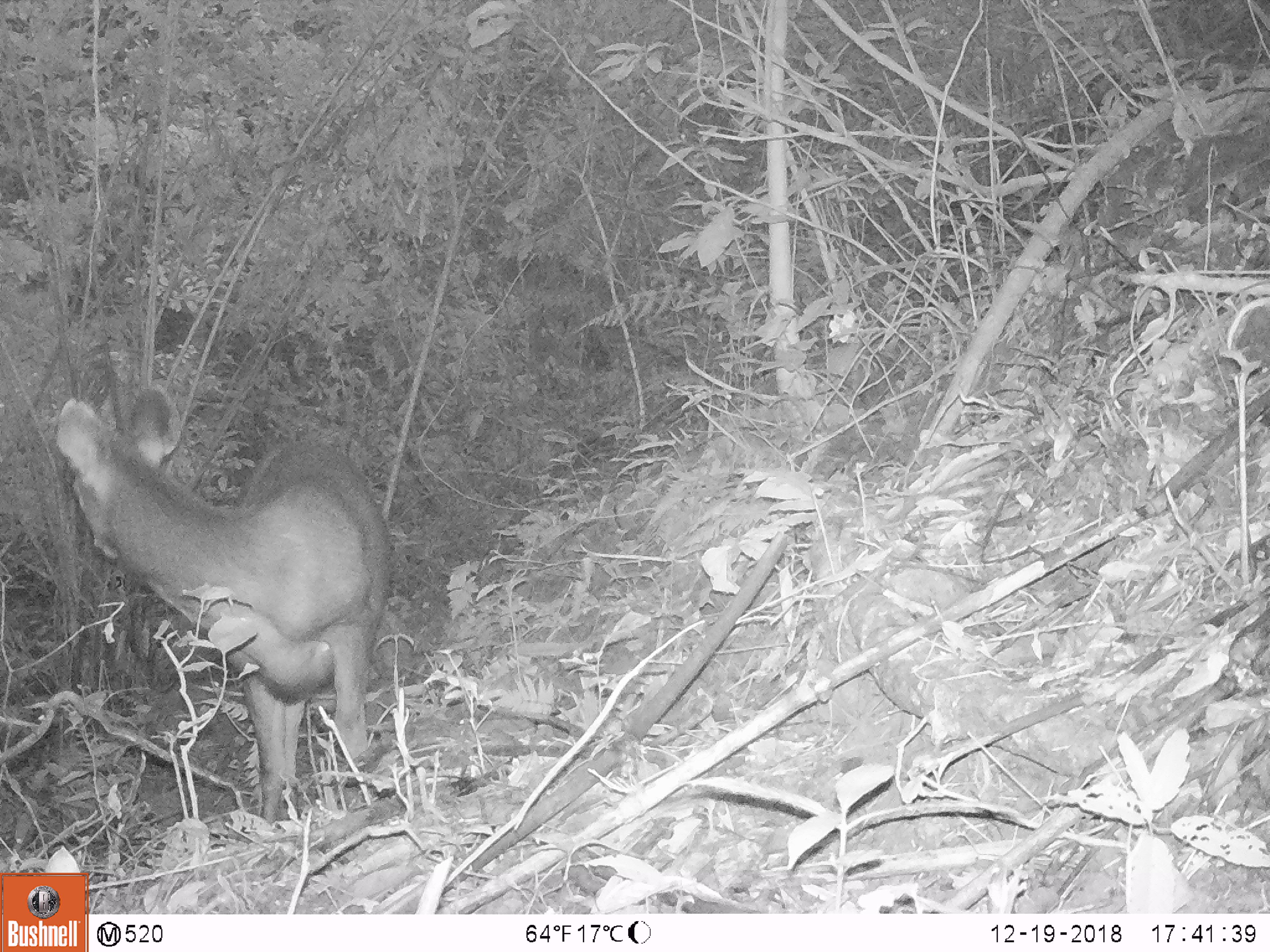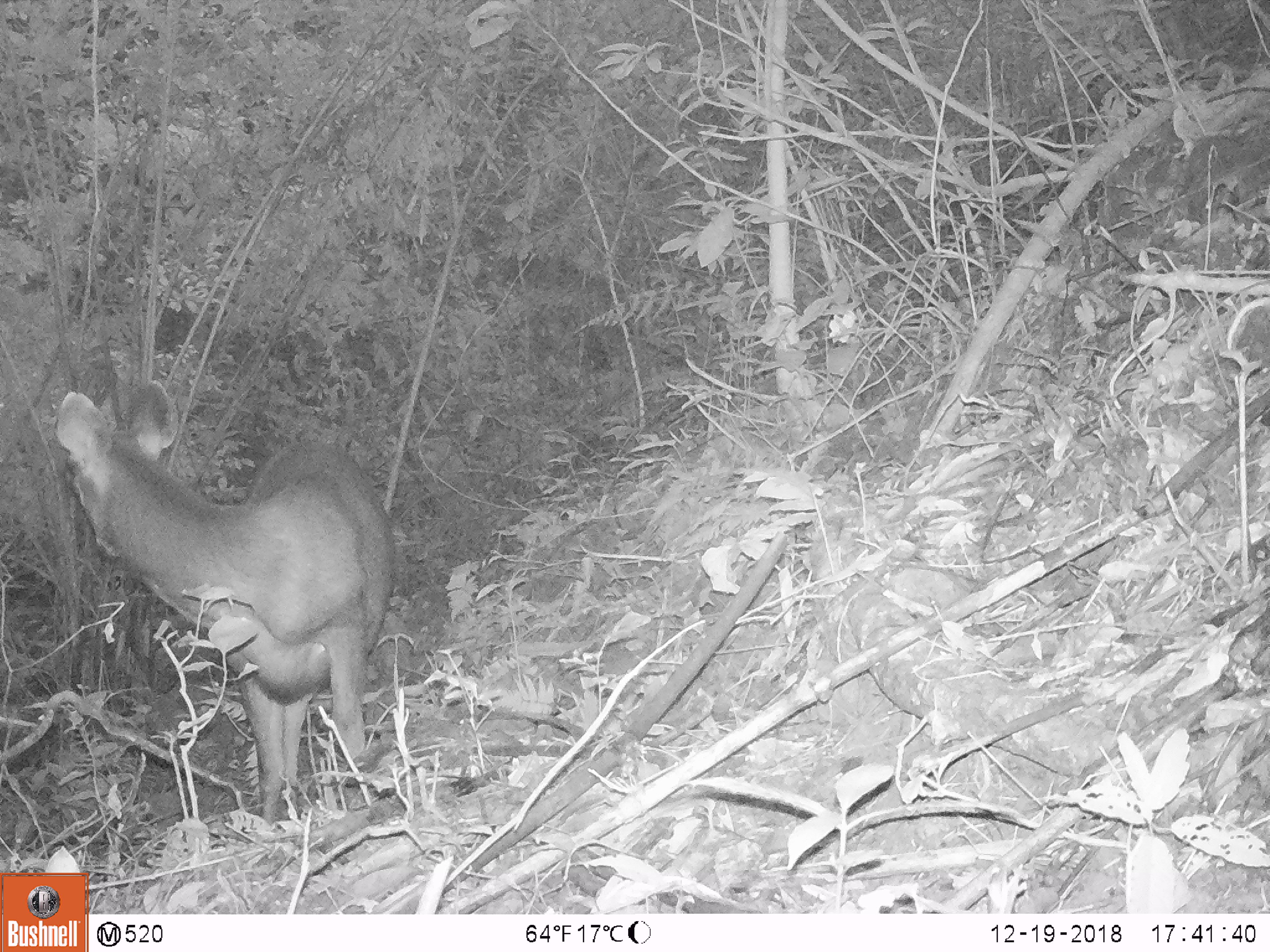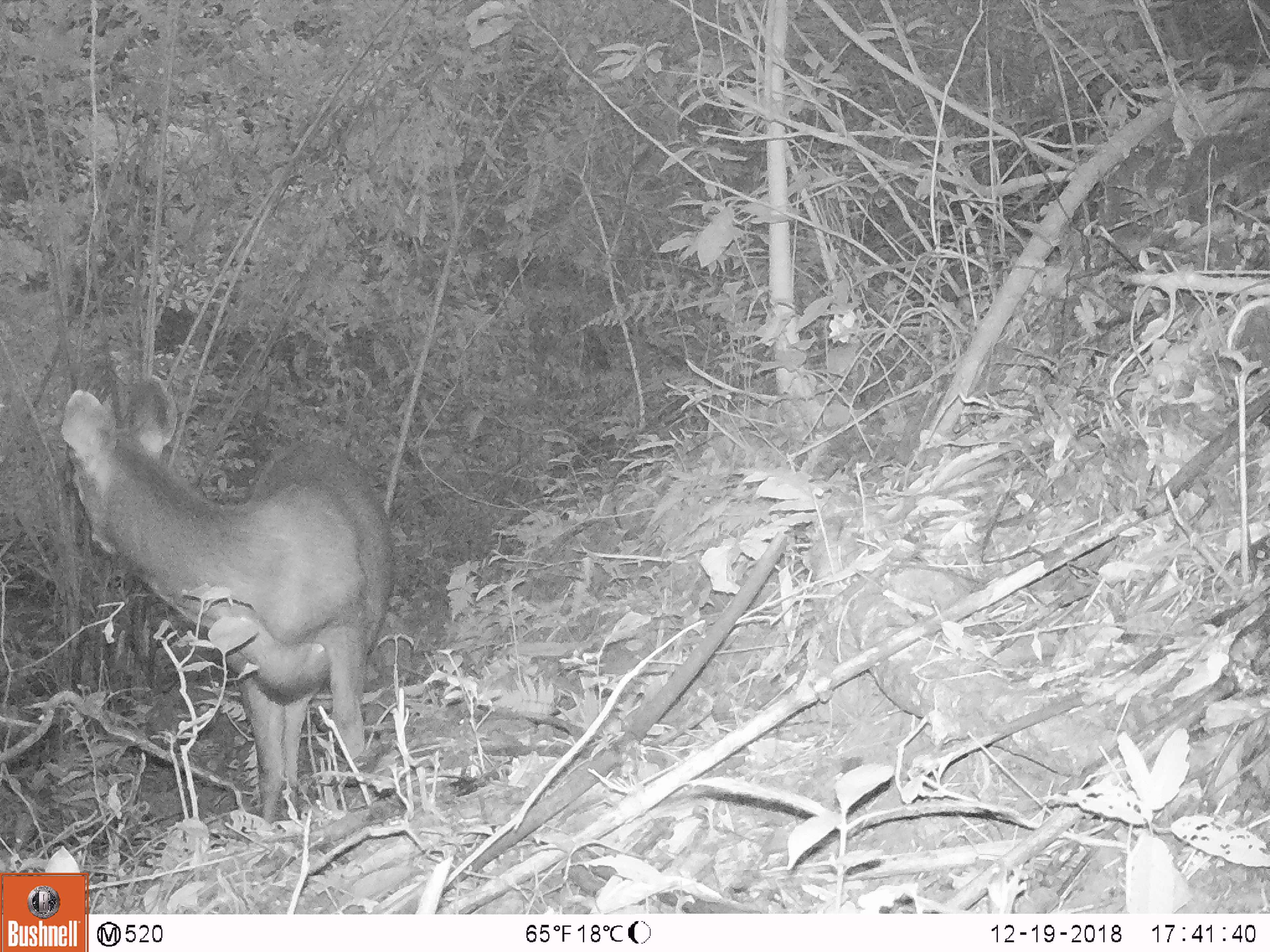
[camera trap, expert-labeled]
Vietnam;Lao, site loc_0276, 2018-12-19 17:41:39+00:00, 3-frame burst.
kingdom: Animalia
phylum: Chordata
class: Mammalia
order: Artiodactyla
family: Cervidae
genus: Rusa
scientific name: Rusa unicolor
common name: sambar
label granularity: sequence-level